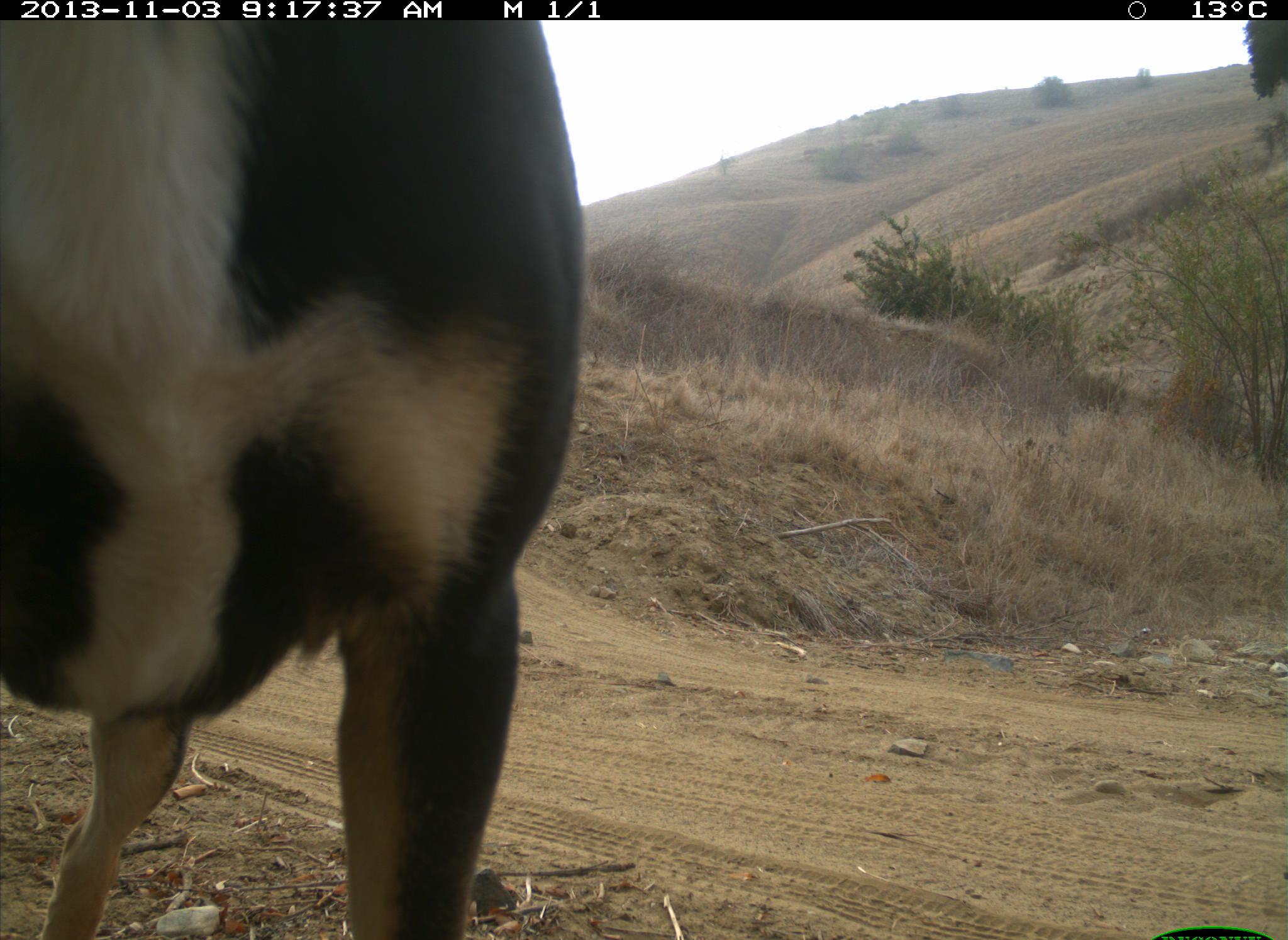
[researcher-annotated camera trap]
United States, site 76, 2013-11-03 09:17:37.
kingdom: Animalia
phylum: Chordata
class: Mammalia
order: Carnivora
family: Canidae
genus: Canis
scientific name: Canis familiaris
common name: domestic dog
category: dog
Dog (domestic dog) (Canis familiaris).